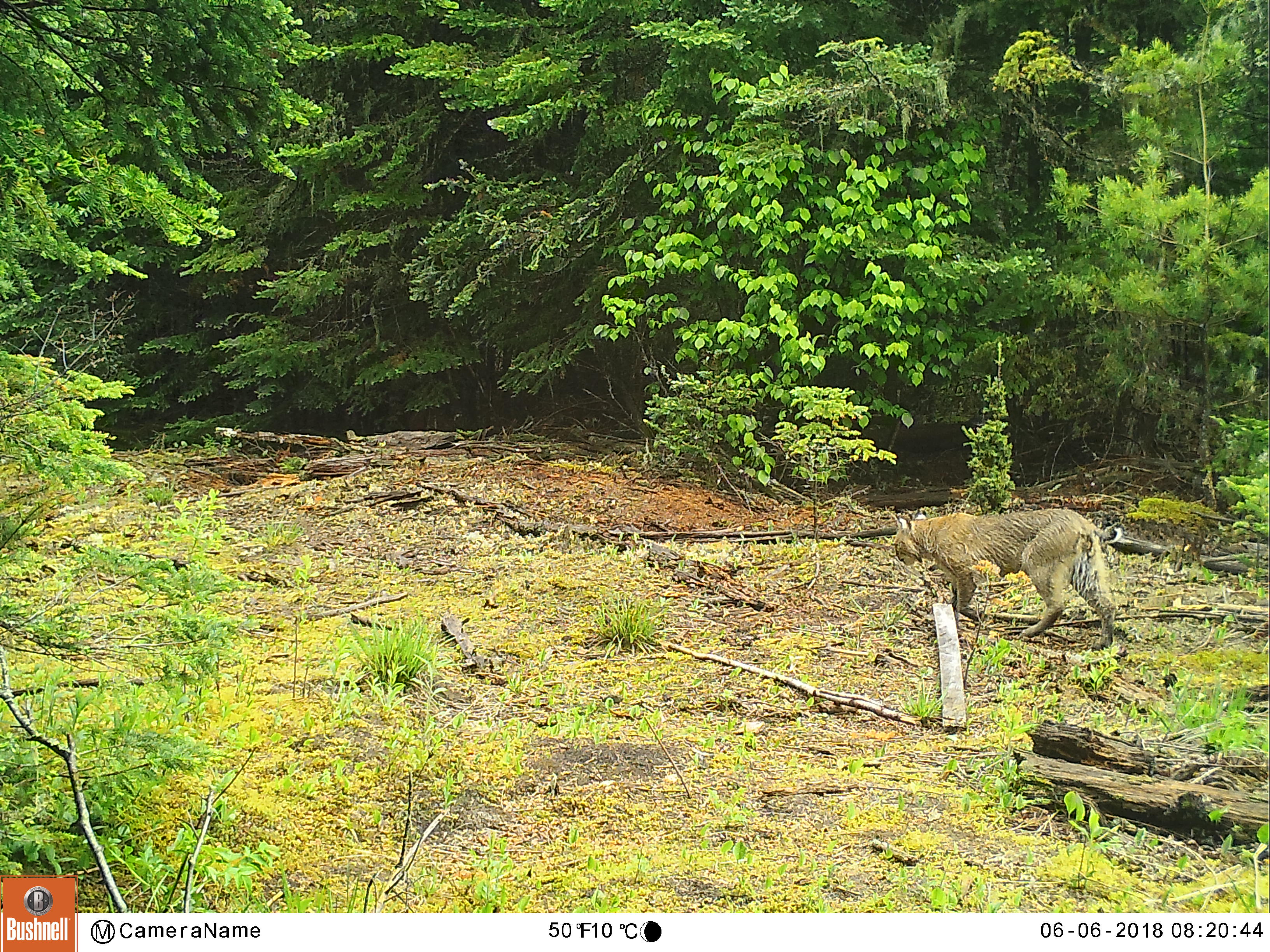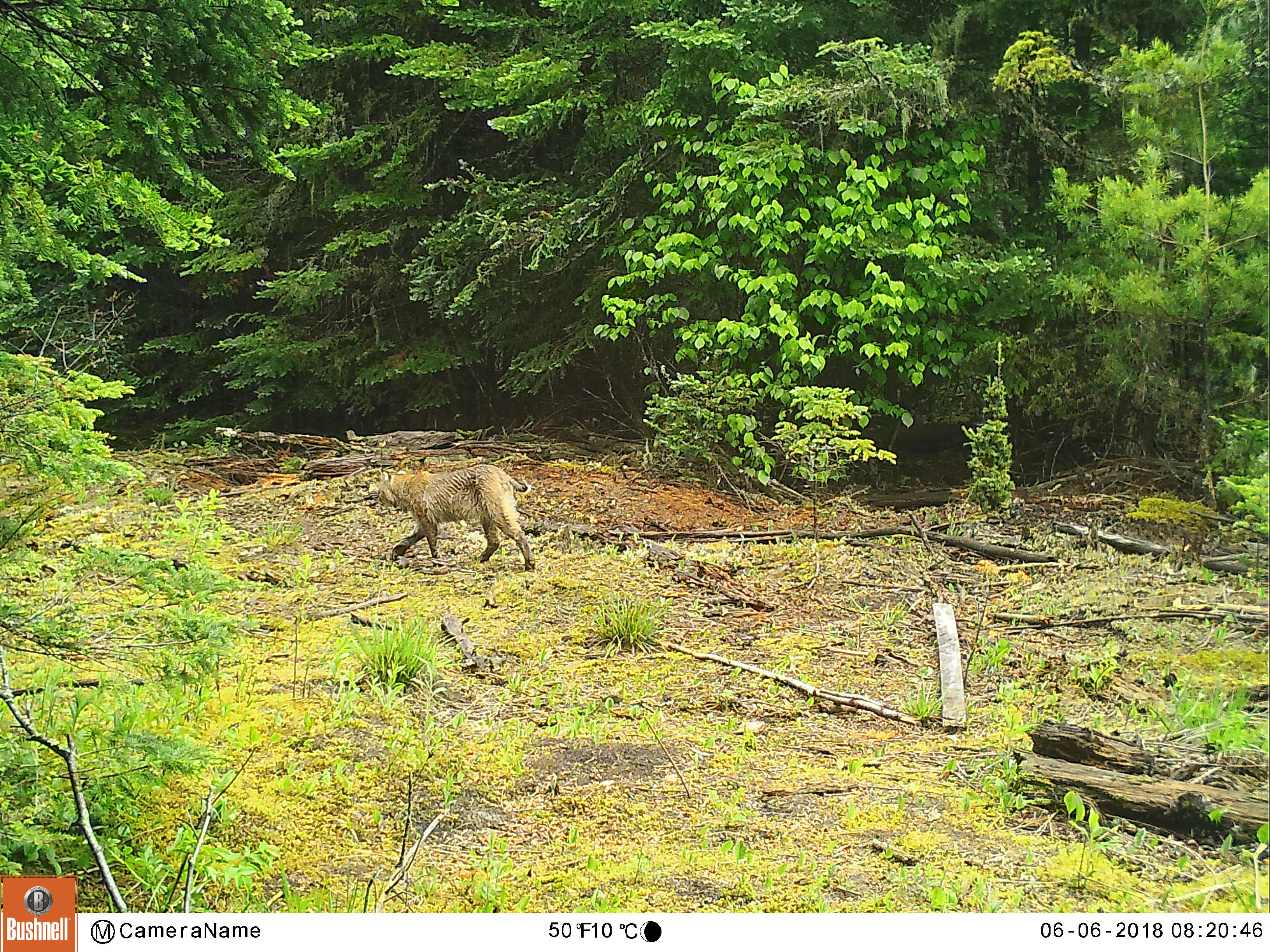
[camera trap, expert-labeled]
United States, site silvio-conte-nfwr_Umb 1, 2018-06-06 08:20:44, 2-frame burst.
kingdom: Animalia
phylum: Chordata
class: Mammalia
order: Carnivora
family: Felidae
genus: Lynx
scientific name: Lynx rufus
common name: bobcat